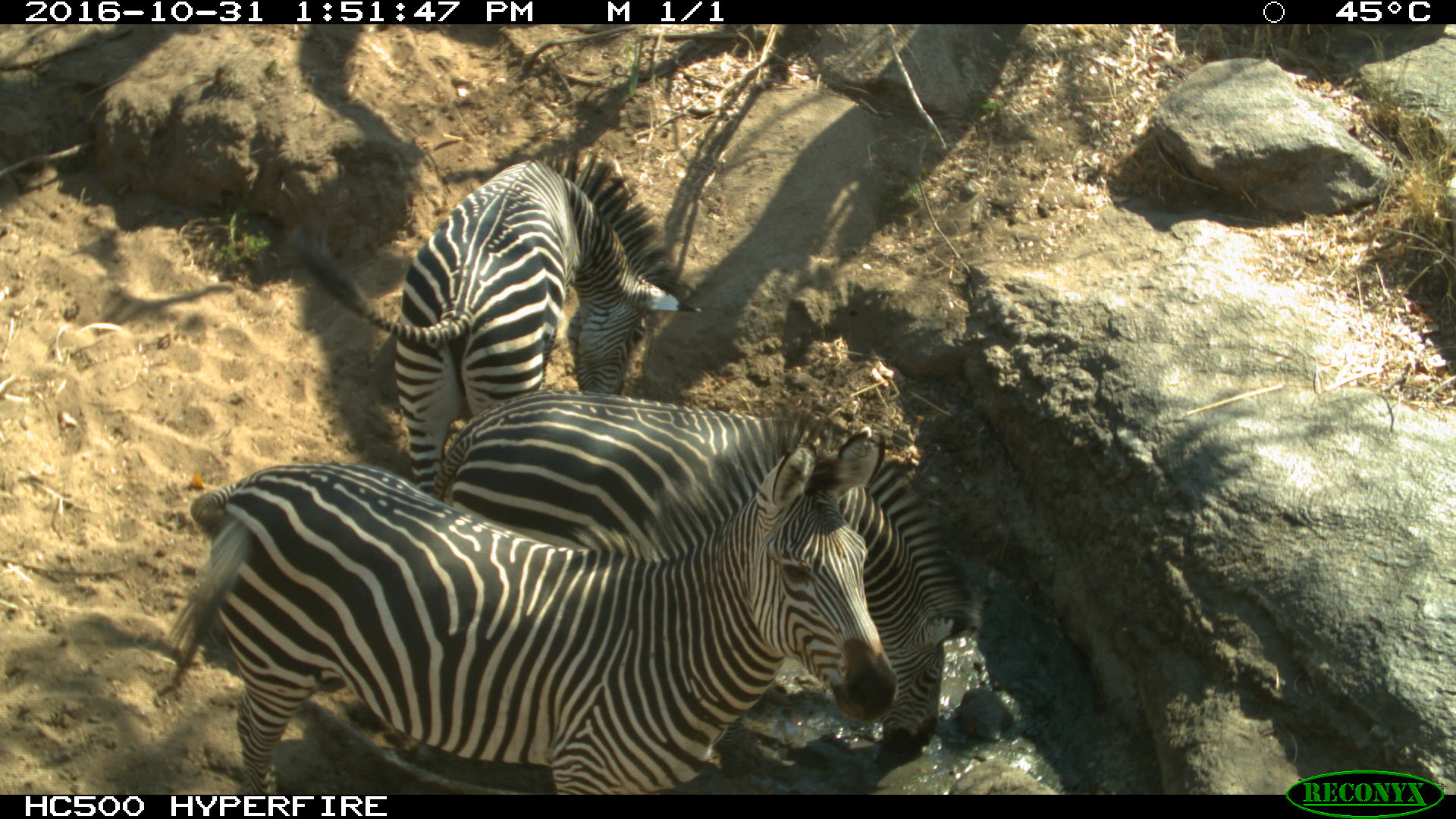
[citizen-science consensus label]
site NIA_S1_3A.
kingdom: Animalia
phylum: Chordata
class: Mammalia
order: Perissodactyla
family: Equidae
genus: Equus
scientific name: Equus quagga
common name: plains zebra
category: zebraplains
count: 3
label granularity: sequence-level